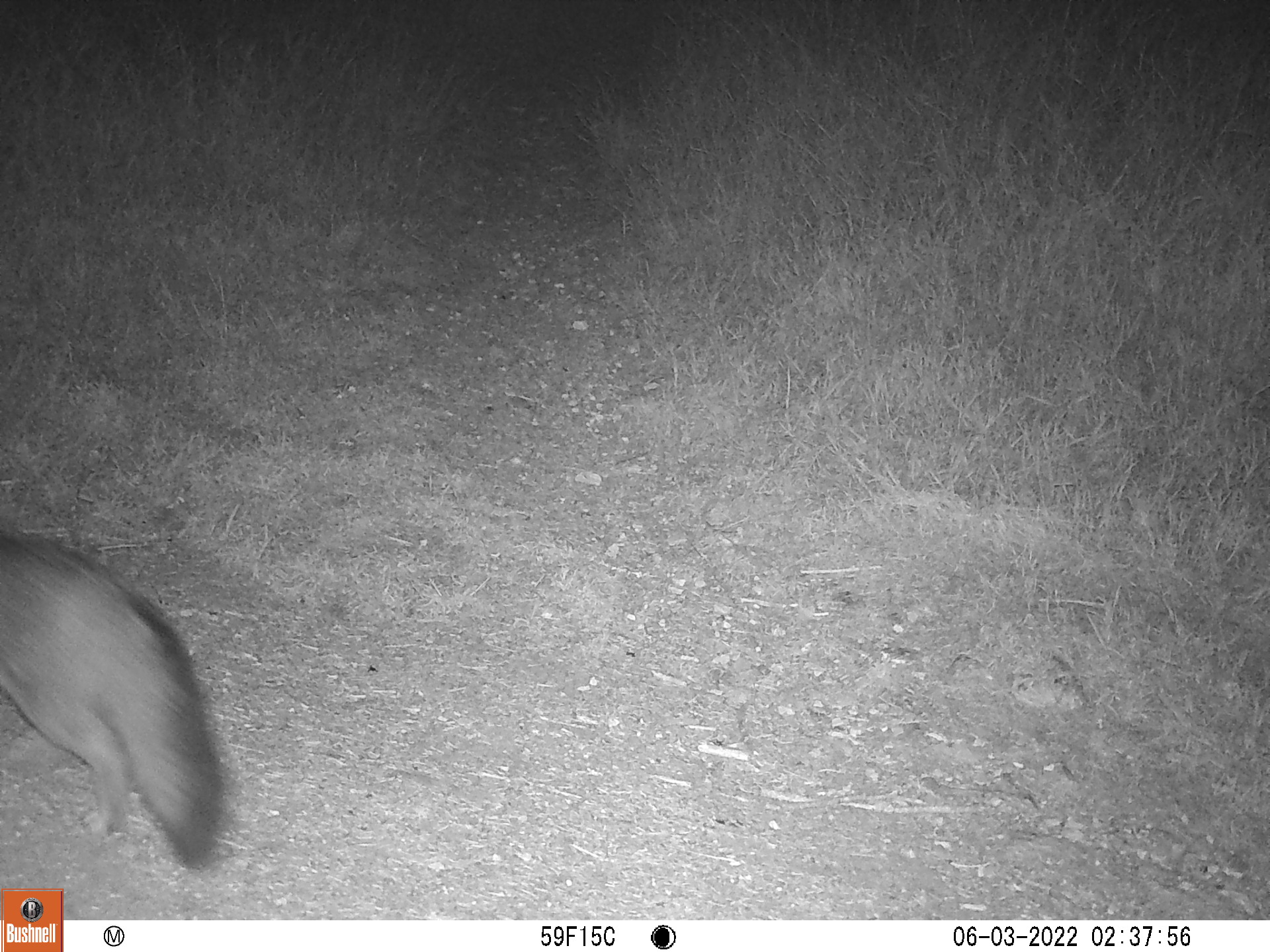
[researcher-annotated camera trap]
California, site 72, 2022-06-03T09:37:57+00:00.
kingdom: Animalia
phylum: Chordata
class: Mammalia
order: Carnivora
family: Canidae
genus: Urocyon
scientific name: Urocyon cinereoargenteus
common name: gray fox